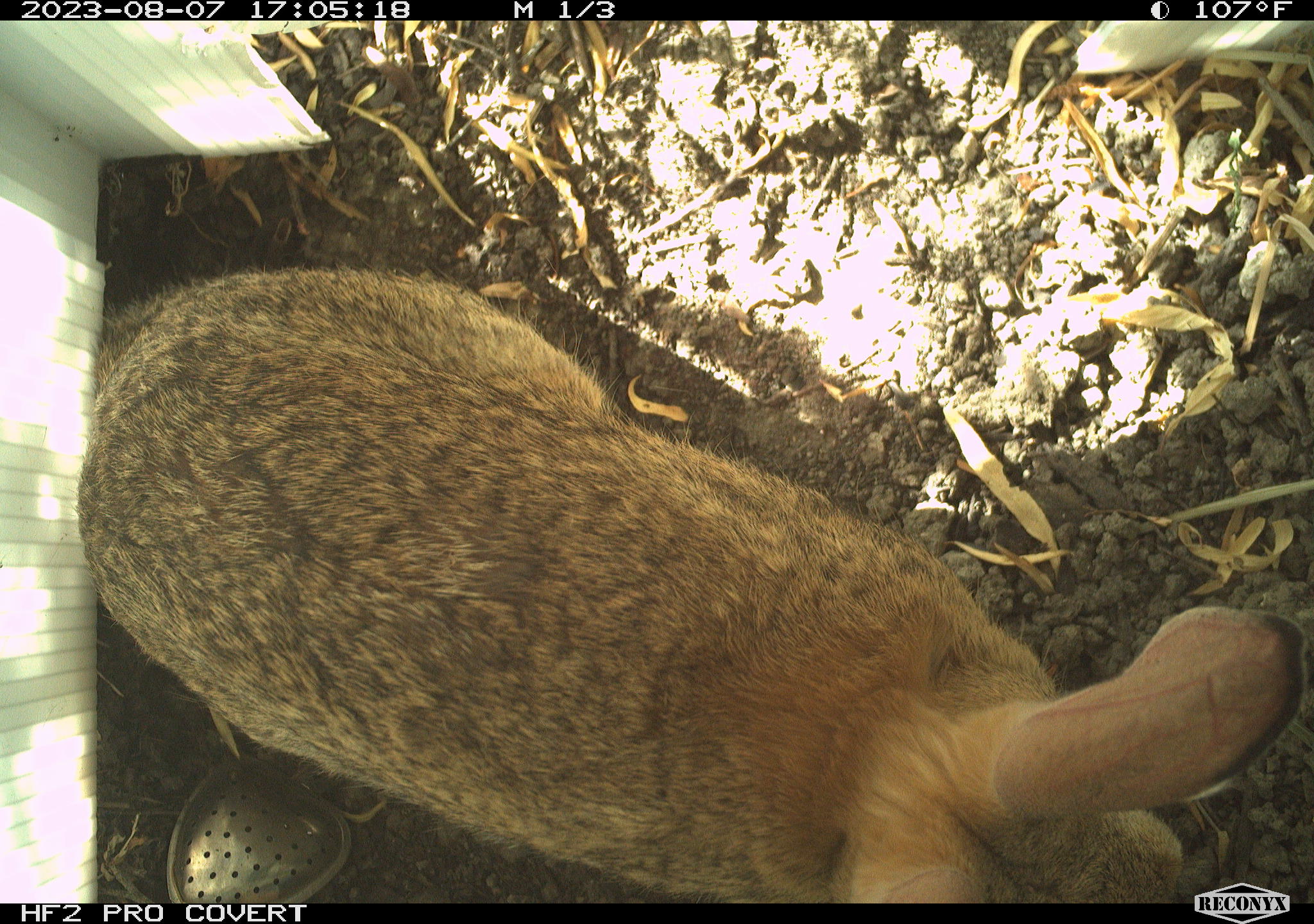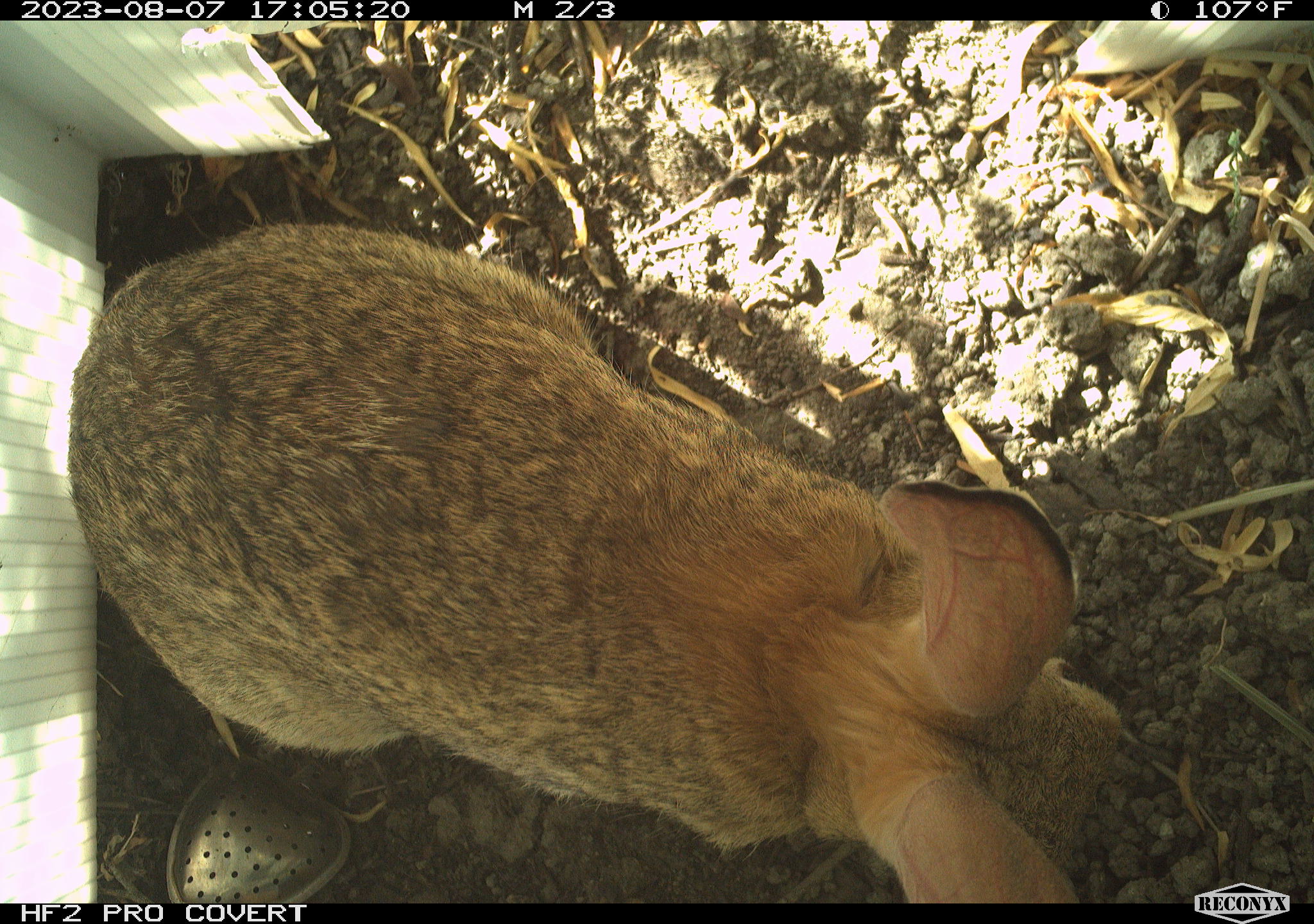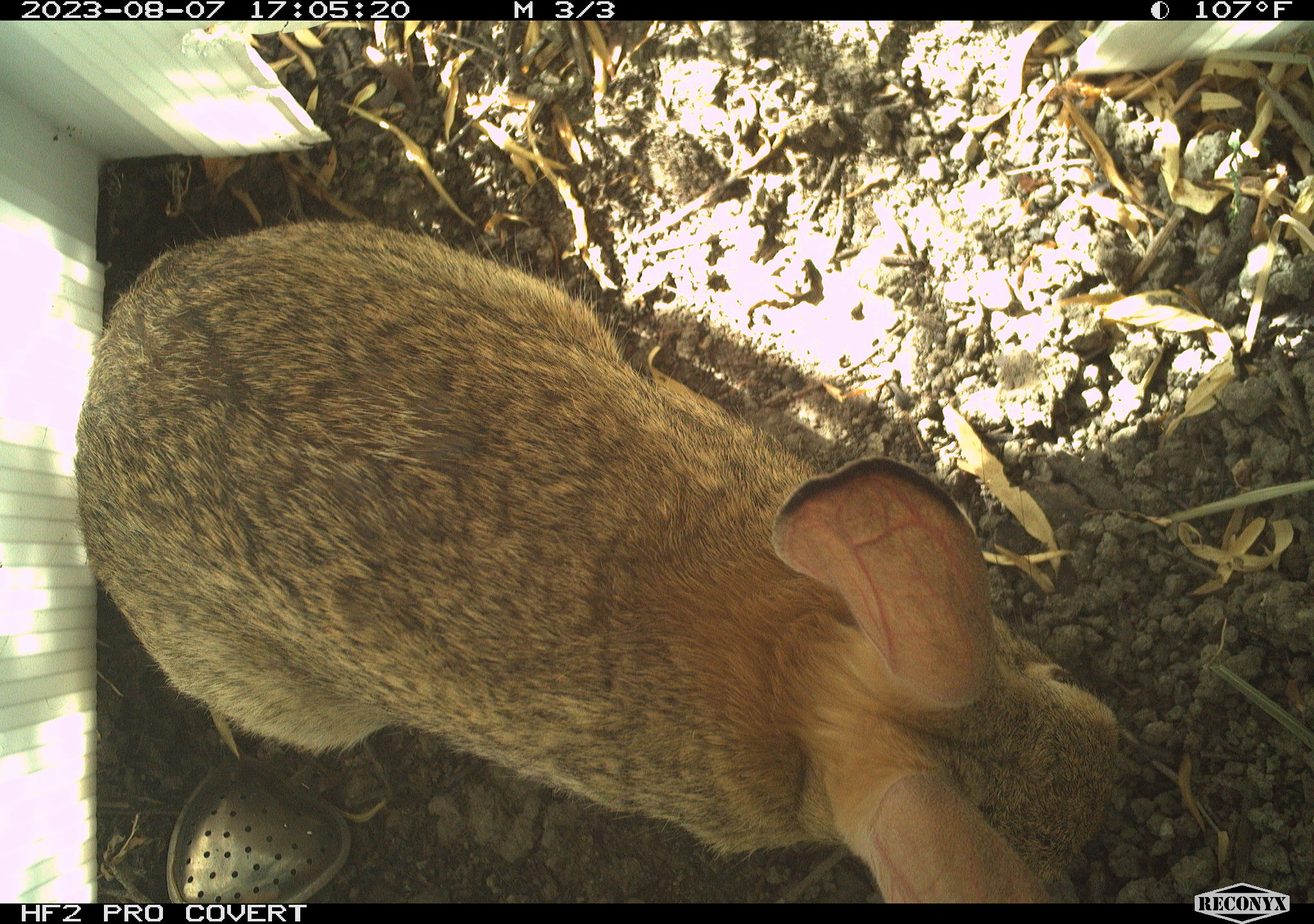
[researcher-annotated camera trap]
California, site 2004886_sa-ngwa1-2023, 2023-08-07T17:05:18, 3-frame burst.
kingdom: Animalia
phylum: Chordata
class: Mammalia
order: Lagomorpha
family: Leporidae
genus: Sylvilagus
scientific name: Sylvilagus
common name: cottontail rabbits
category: sylvilagus species